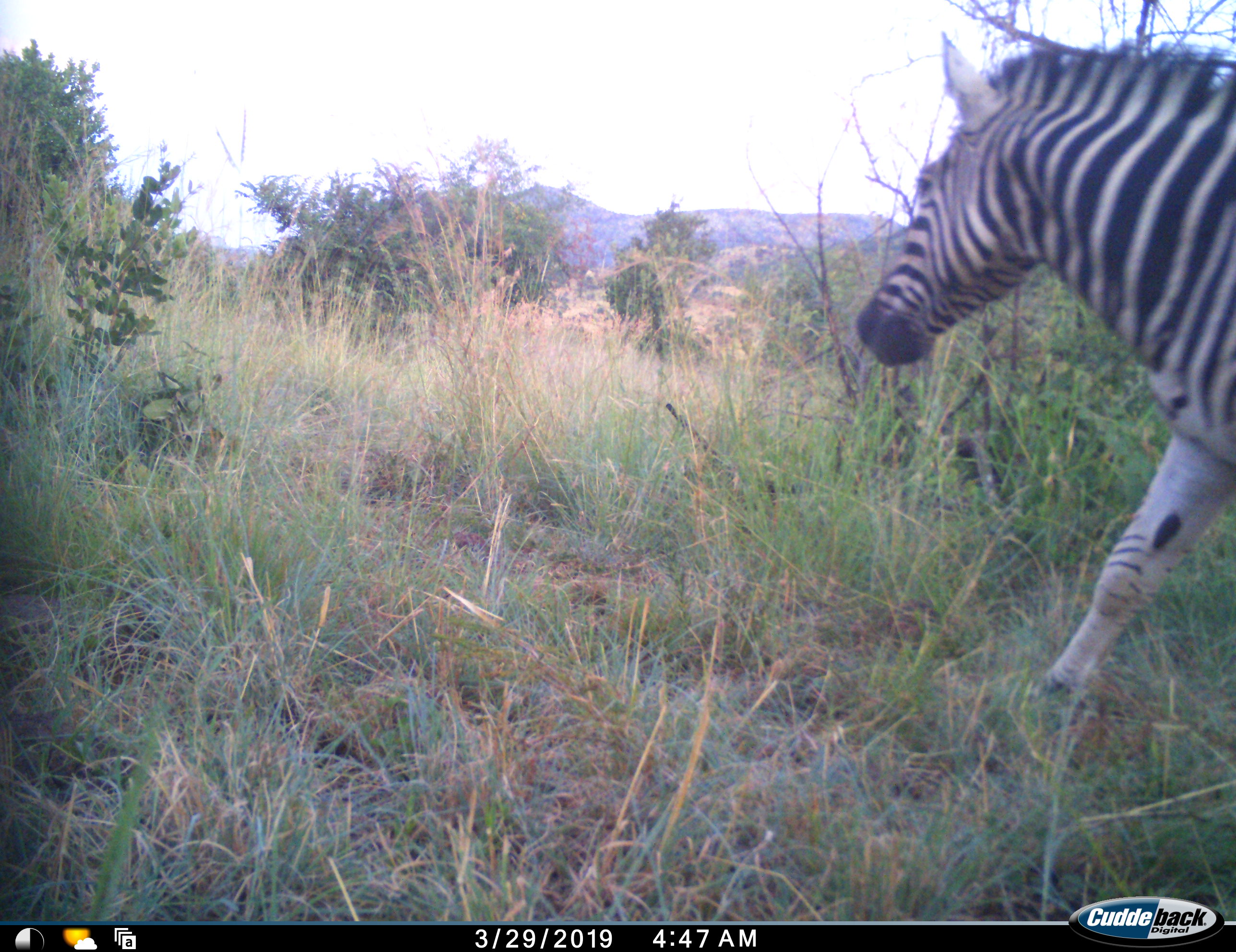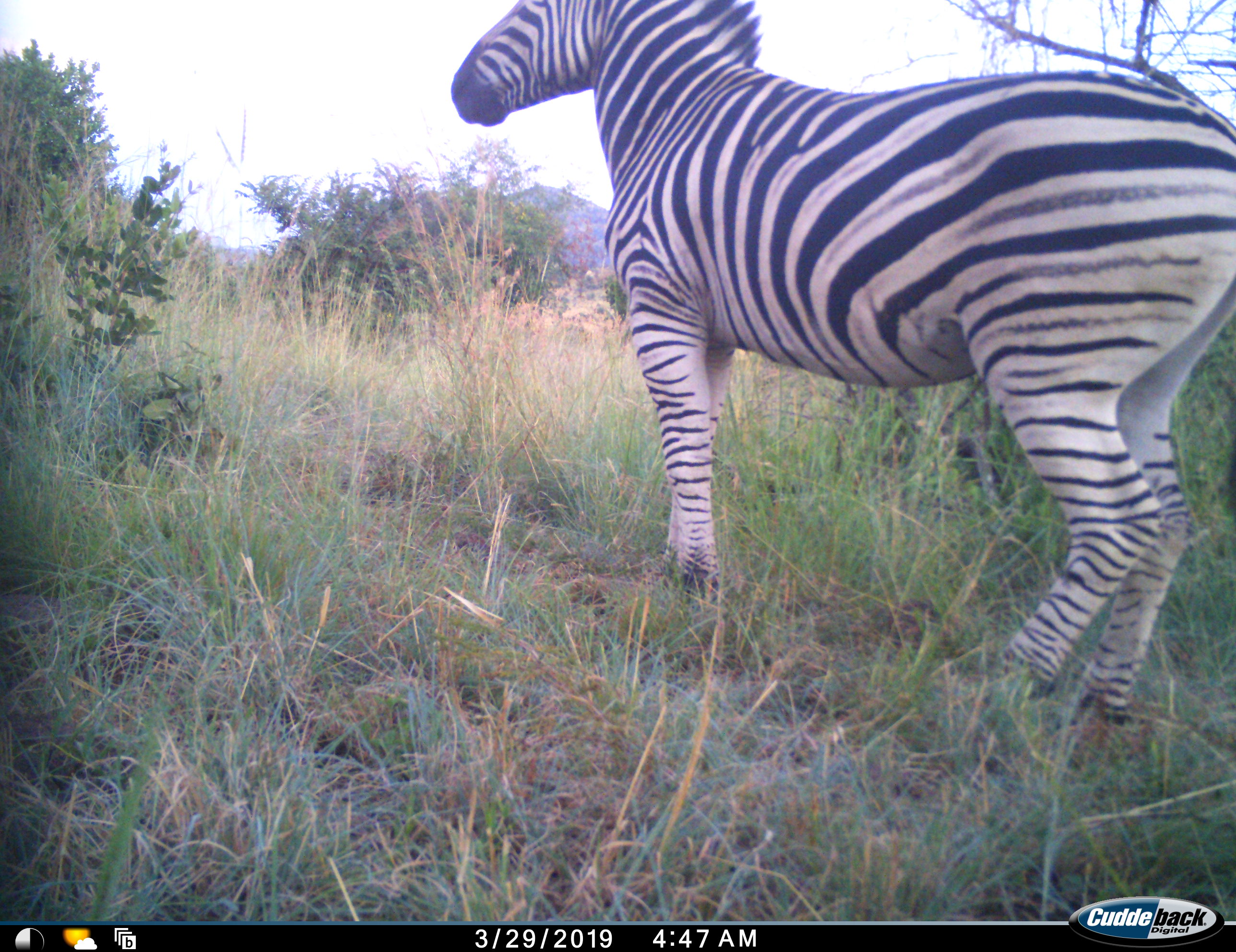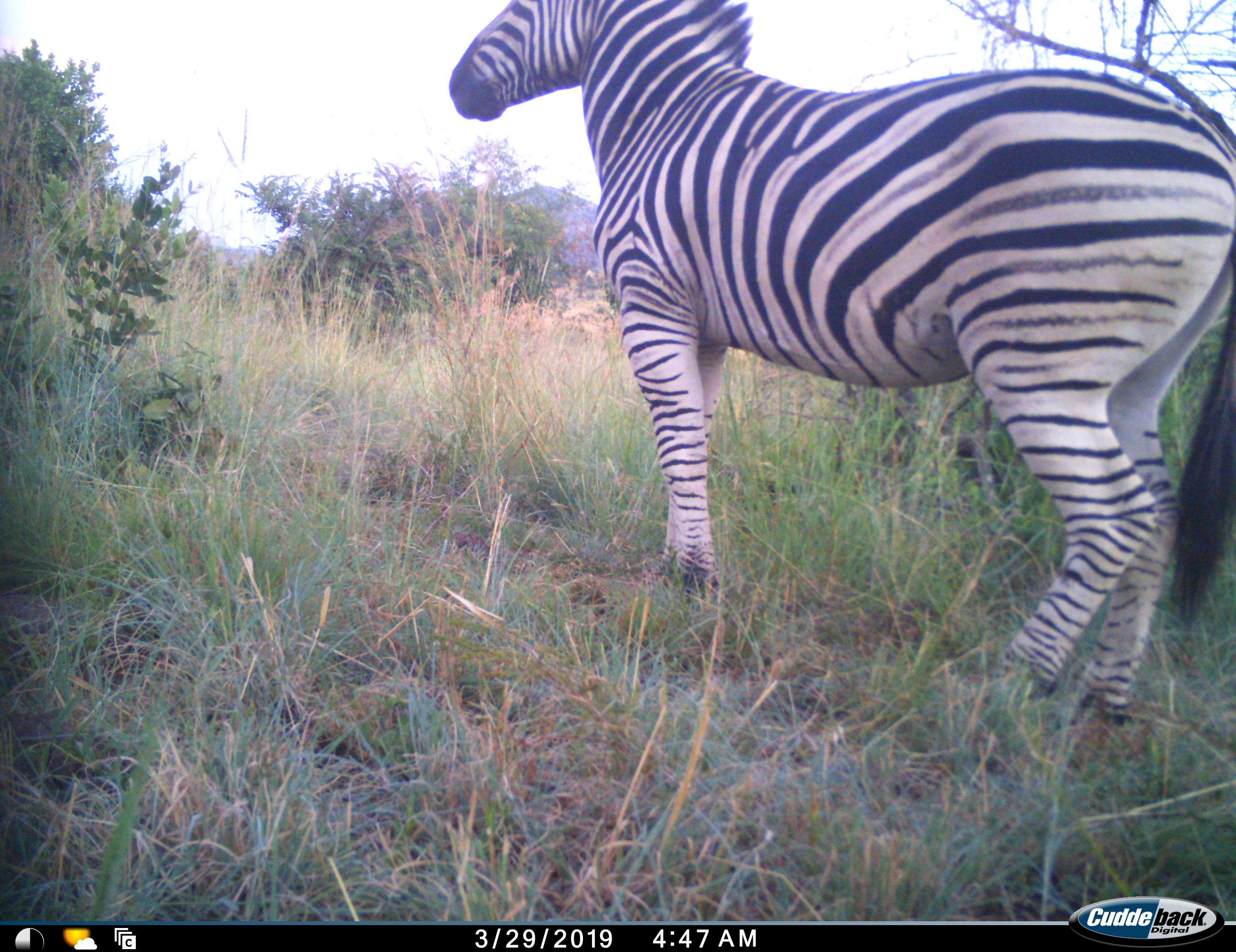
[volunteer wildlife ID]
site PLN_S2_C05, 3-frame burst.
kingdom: Animalia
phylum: Chordata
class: Mammalia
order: Perissodactyla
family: Equidae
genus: Equus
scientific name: Equus quagga burchellii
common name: burchell's zebra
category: zebraburchells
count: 1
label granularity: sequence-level